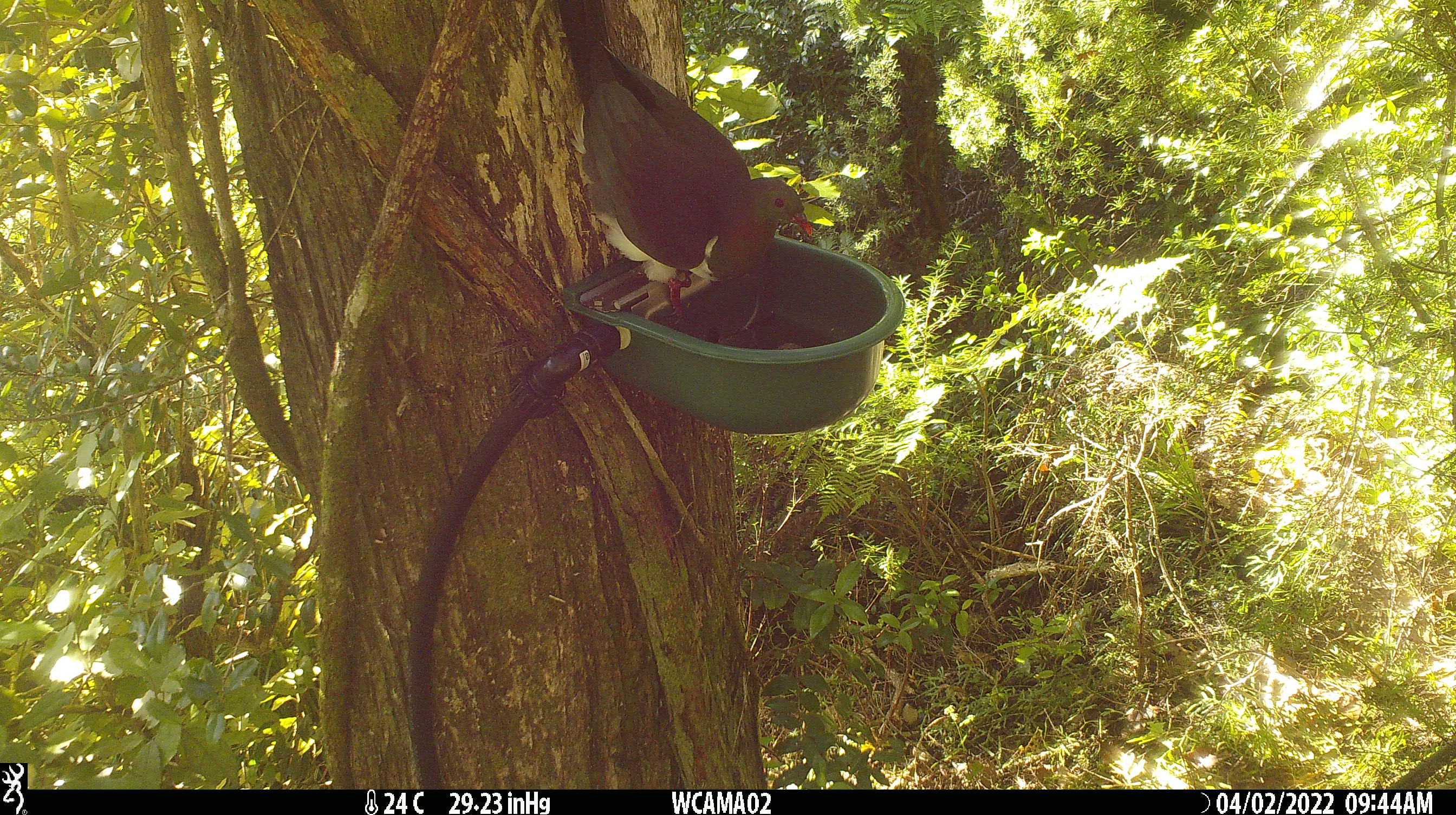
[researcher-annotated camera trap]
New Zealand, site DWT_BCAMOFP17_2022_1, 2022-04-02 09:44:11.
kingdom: Animalia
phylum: Chordata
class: Aves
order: Columbiformes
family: Columbidae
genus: Hemiphaga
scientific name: Hemiphaga novaeseelandiae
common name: new zealand pigeon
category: kereru